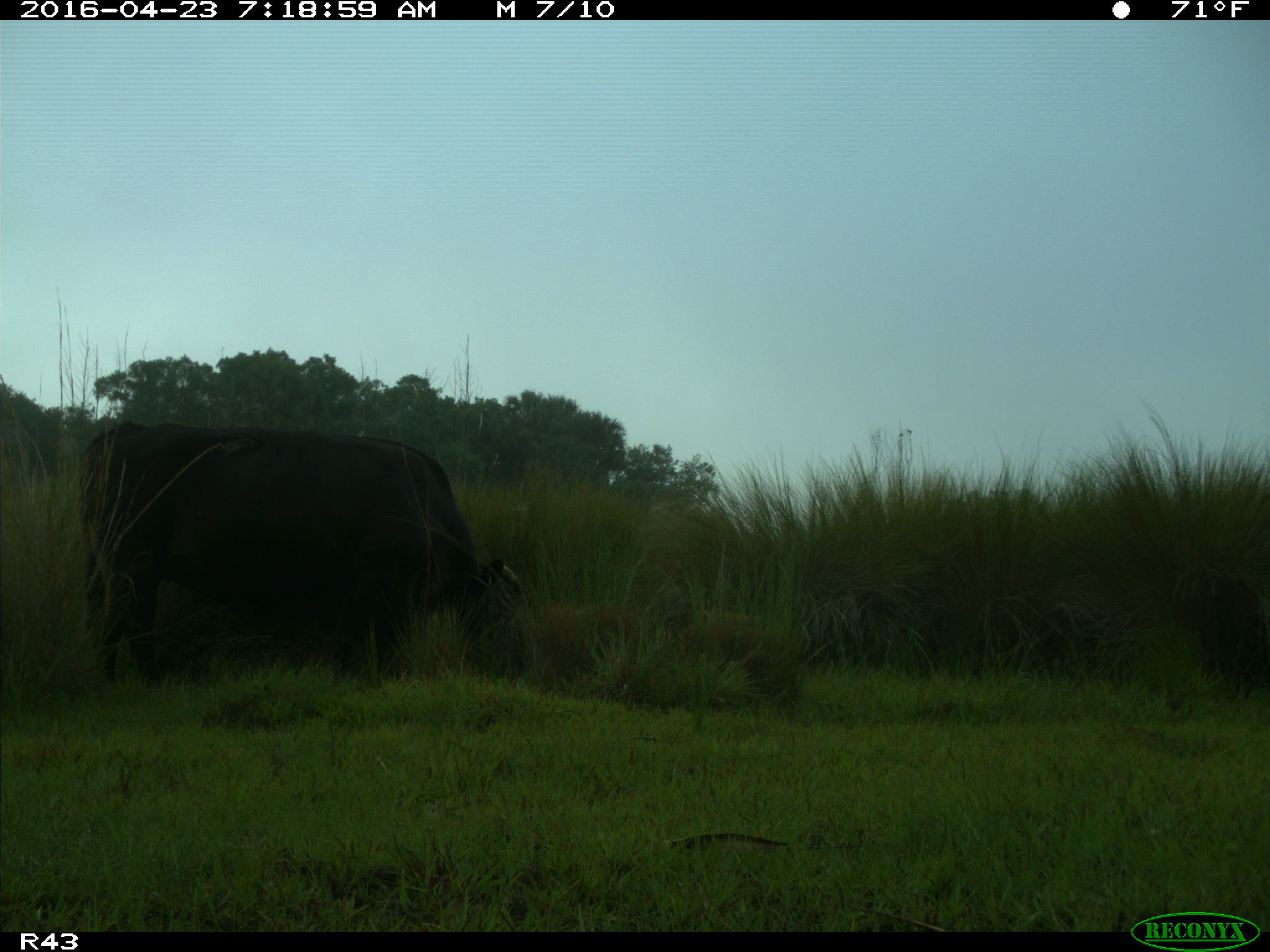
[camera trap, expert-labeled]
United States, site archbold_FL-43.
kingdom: Animalia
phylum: Chordata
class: Mammalia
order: Artiodactyla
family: Bovidae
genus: Bos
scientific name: Bos taurus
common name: domestic cow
Bos taurus (domestic cow).